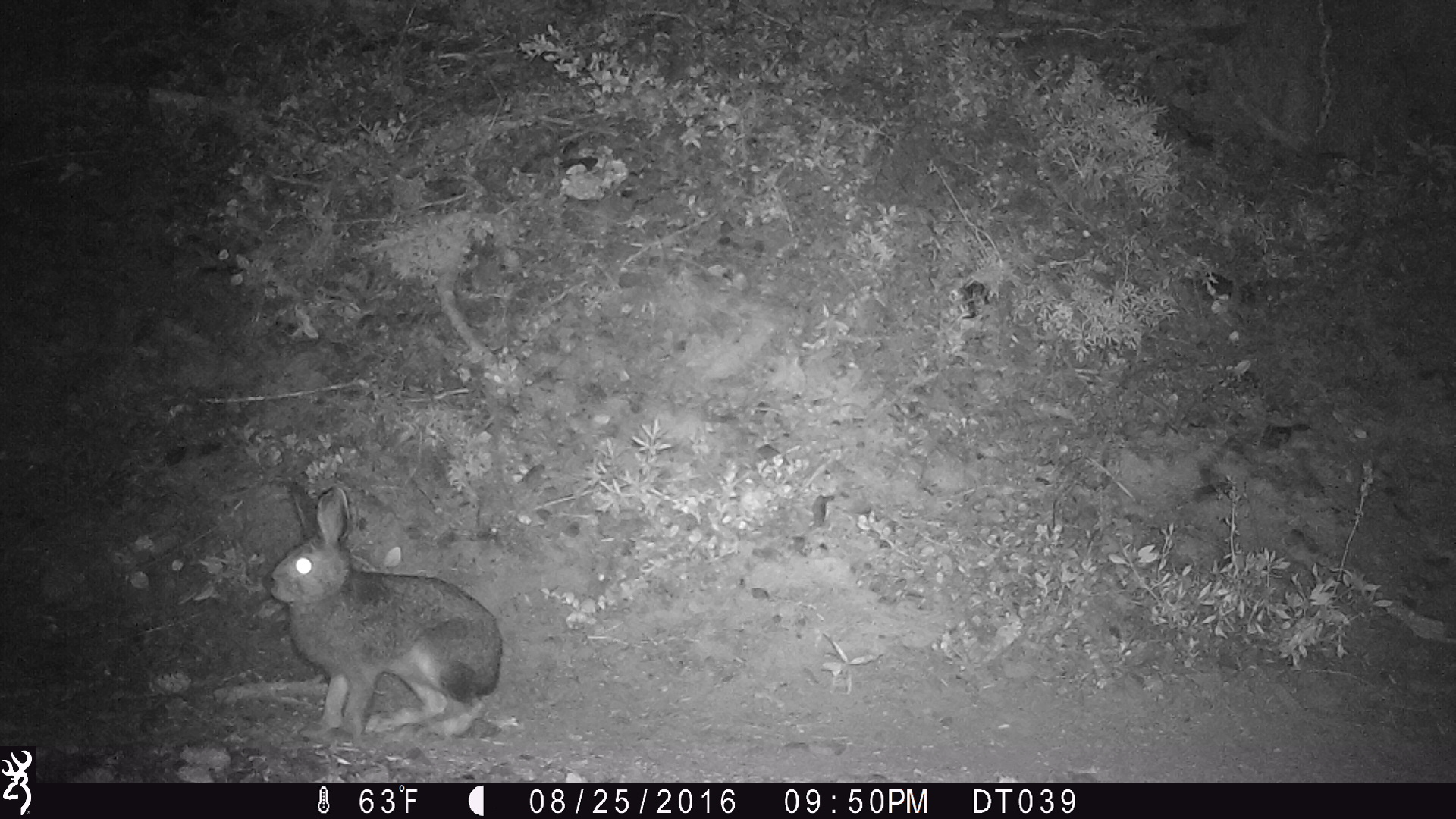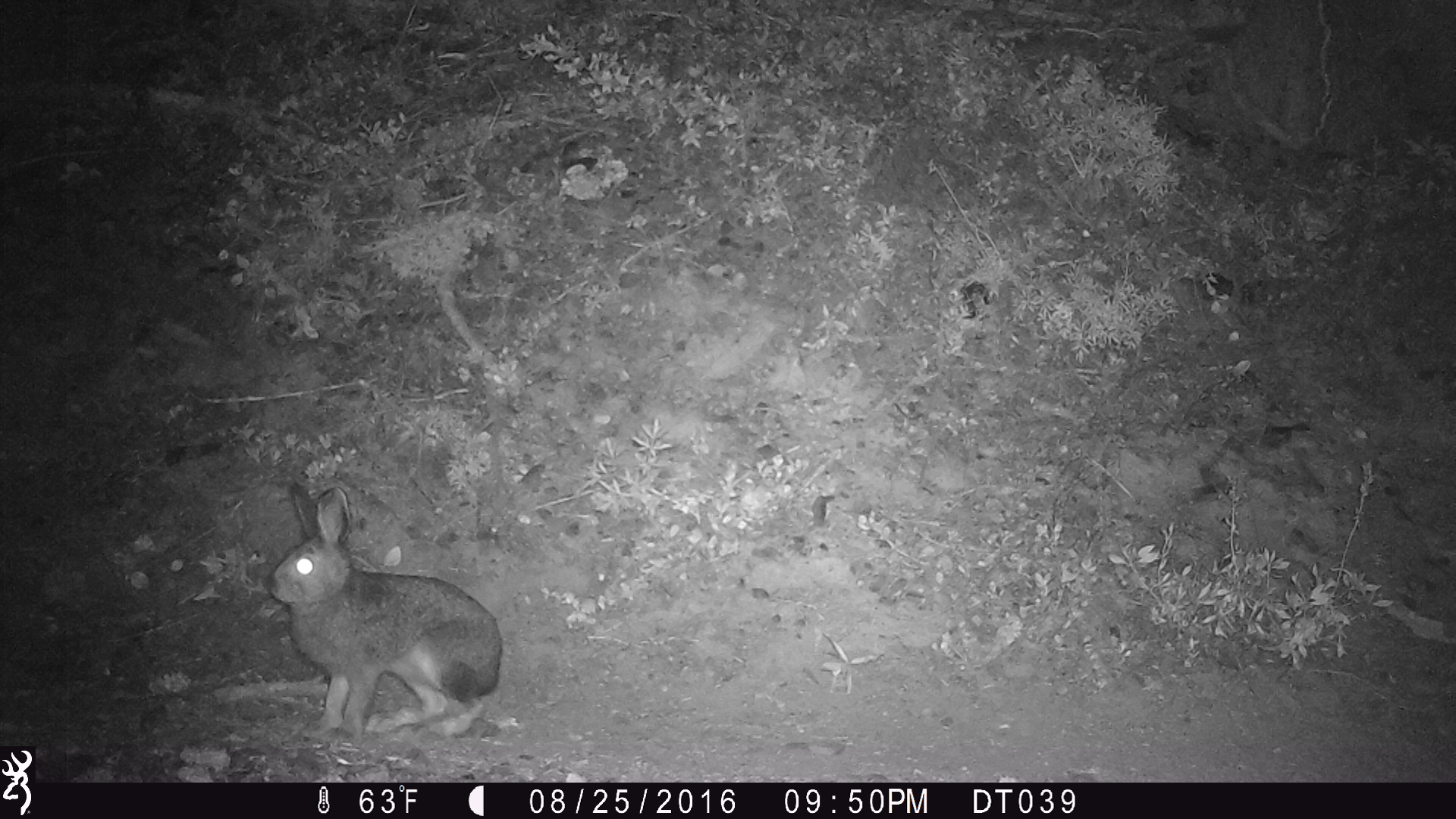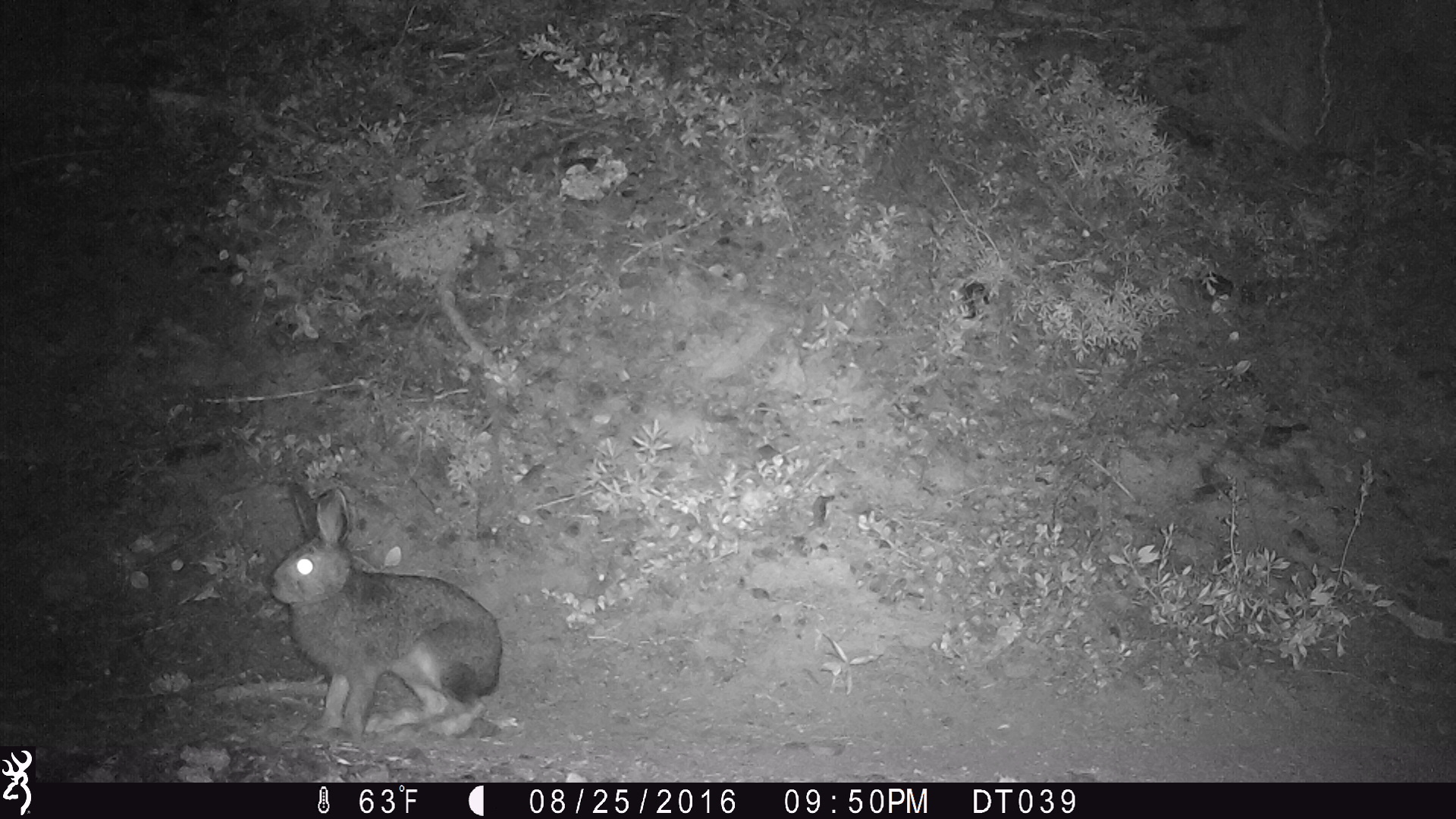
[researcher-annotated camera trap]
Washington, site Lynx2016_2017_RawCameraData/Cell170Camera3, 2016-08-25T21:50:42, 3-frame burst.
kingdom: Animalia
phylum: Chordata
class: Mammalia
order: Lagomorpha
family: Leporidae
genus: Lepus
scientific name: Lepus americanus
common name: snowshoe hare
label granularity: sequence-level